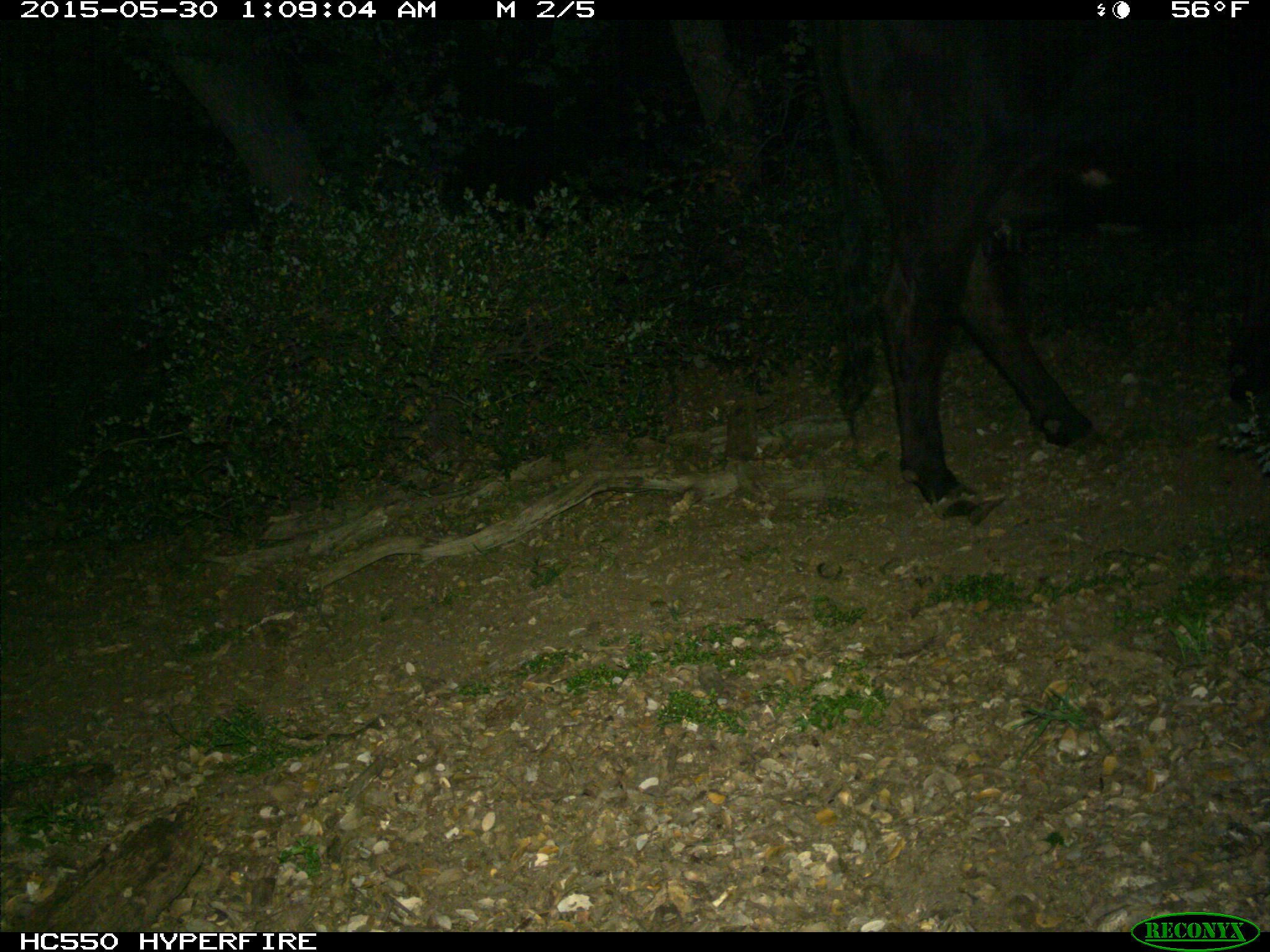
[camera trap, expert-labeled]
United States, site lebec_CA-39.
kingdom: Animalia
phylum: Chordata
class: Mammalia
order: Artiodactyla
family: Bovidae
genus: Bos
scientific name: Bos taurus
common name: domestic cow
Bos taurus (domestic cow).